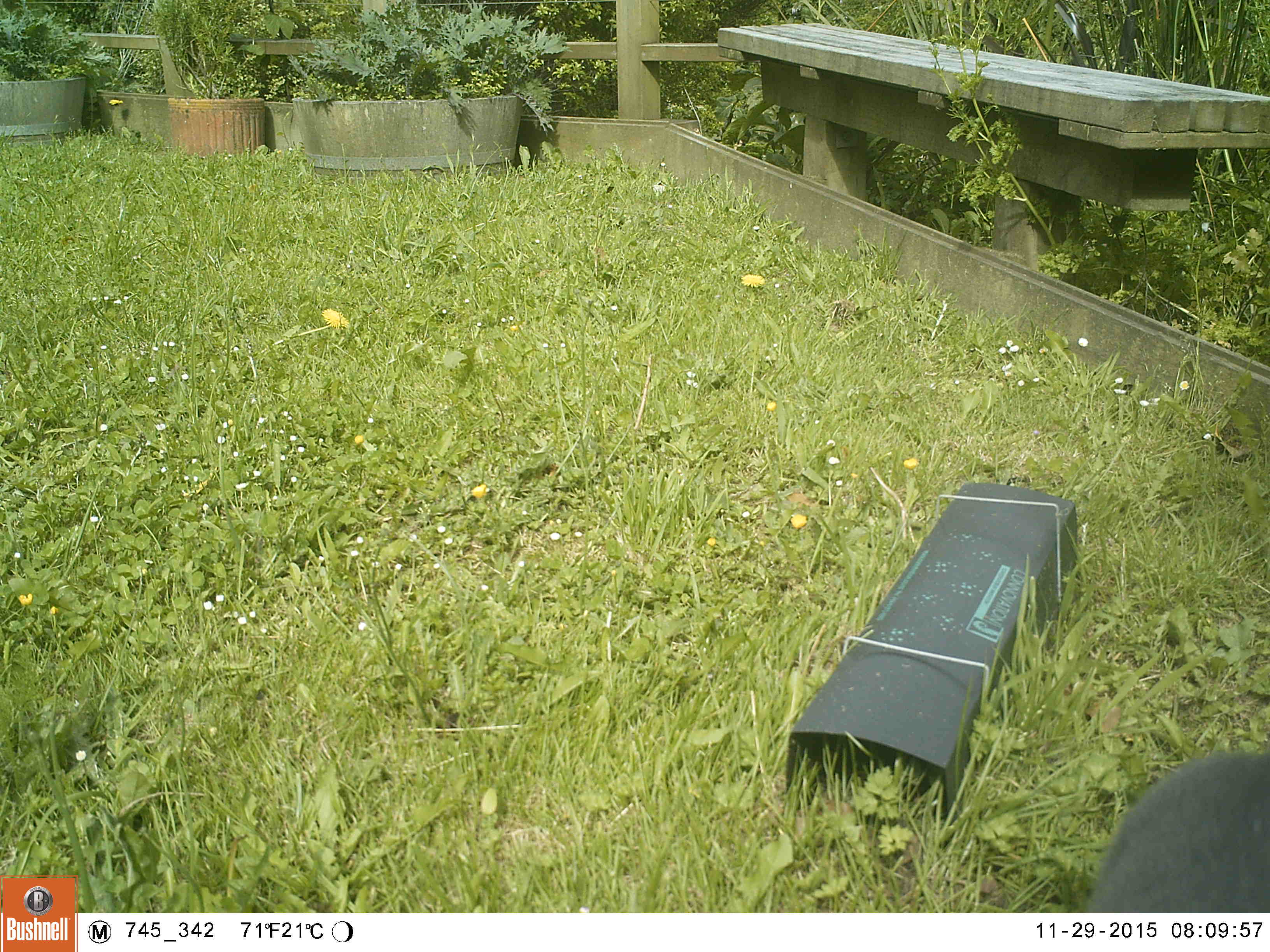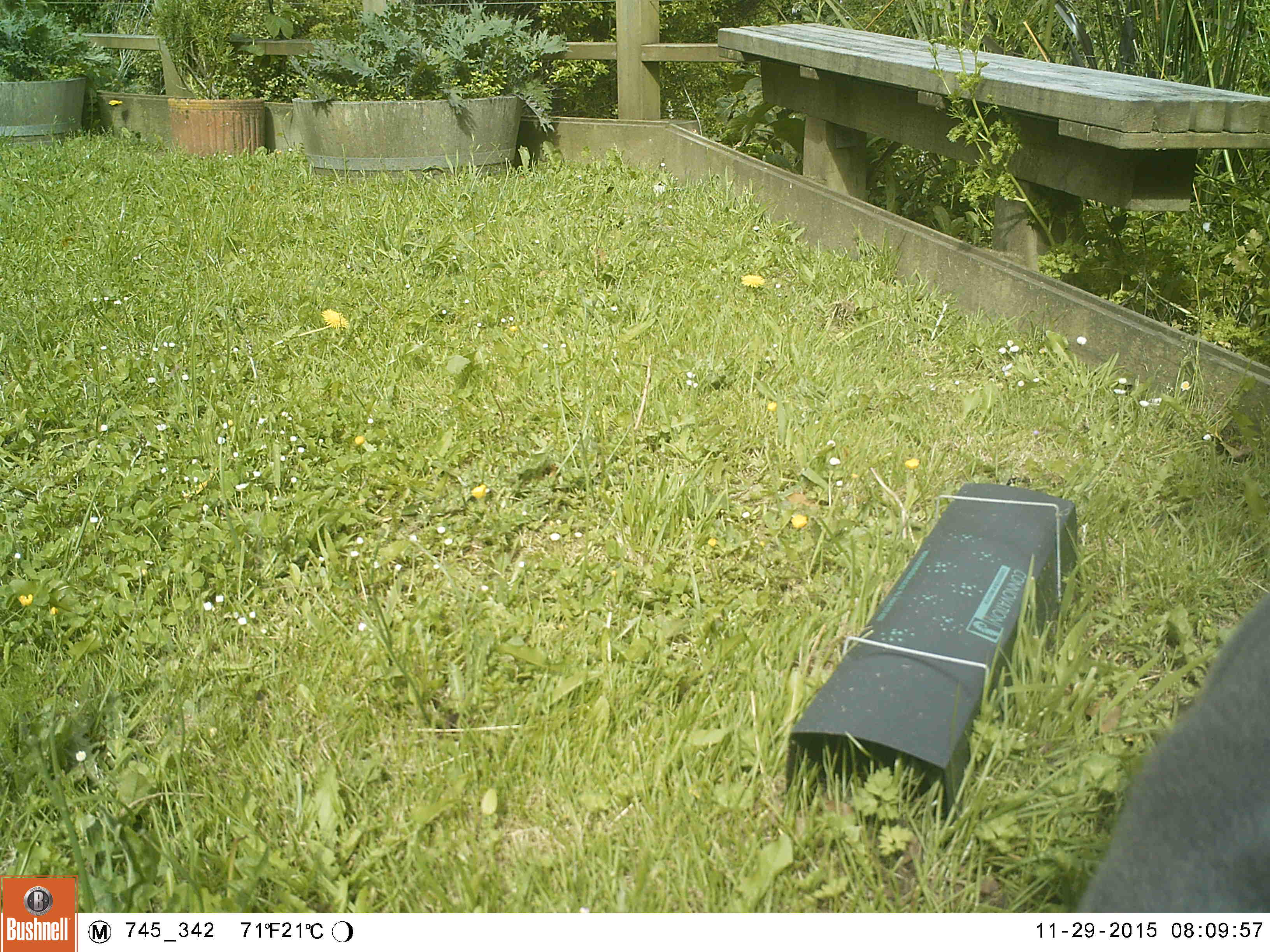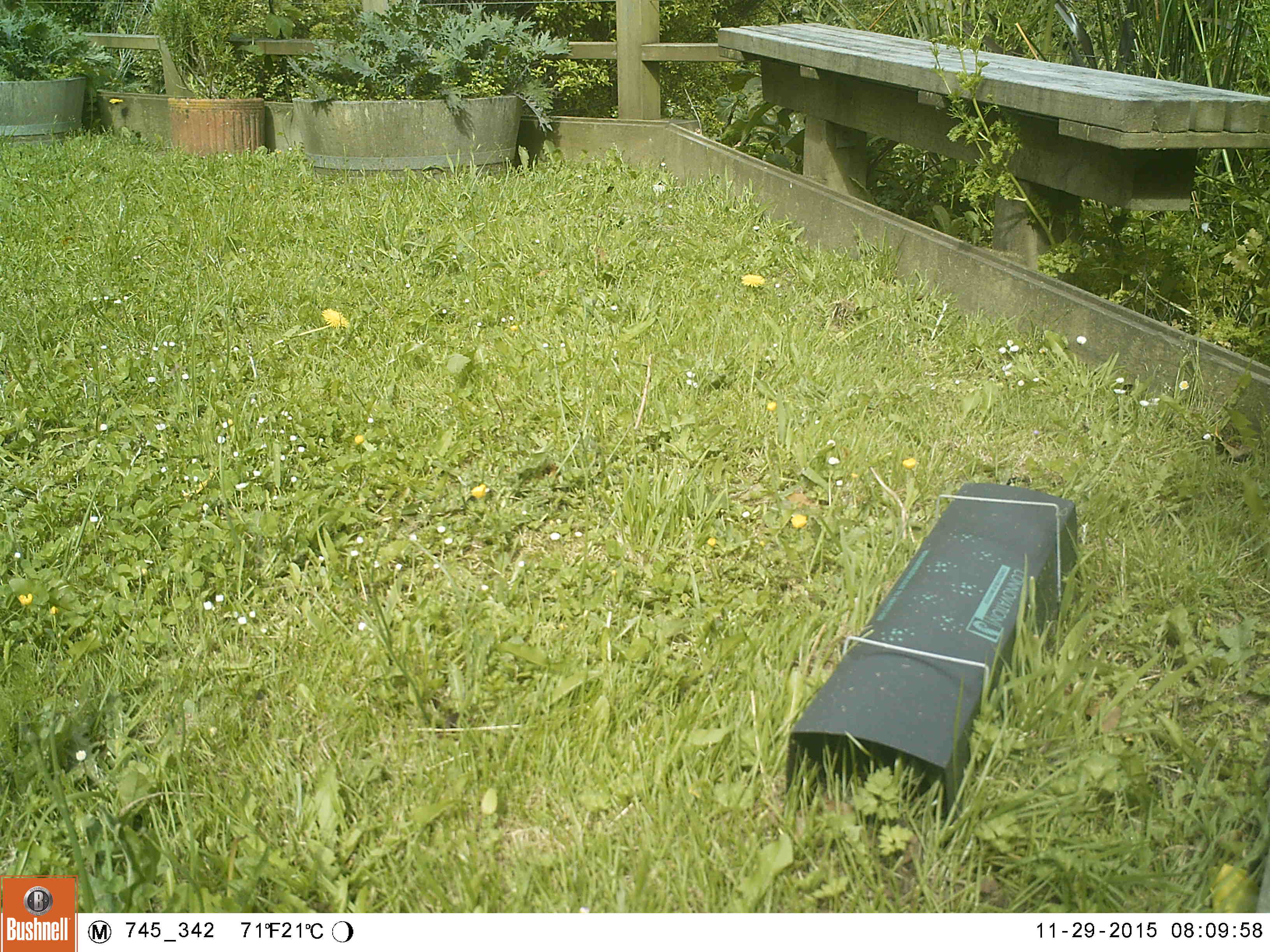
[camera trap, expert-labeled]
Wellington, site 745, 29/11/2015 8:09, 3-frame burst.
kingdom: Animalia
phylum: Chordata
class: Mammalia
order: Carnivora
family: Felidae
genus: Felis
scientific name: Felis catus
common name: cat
Cat (Felis catus).